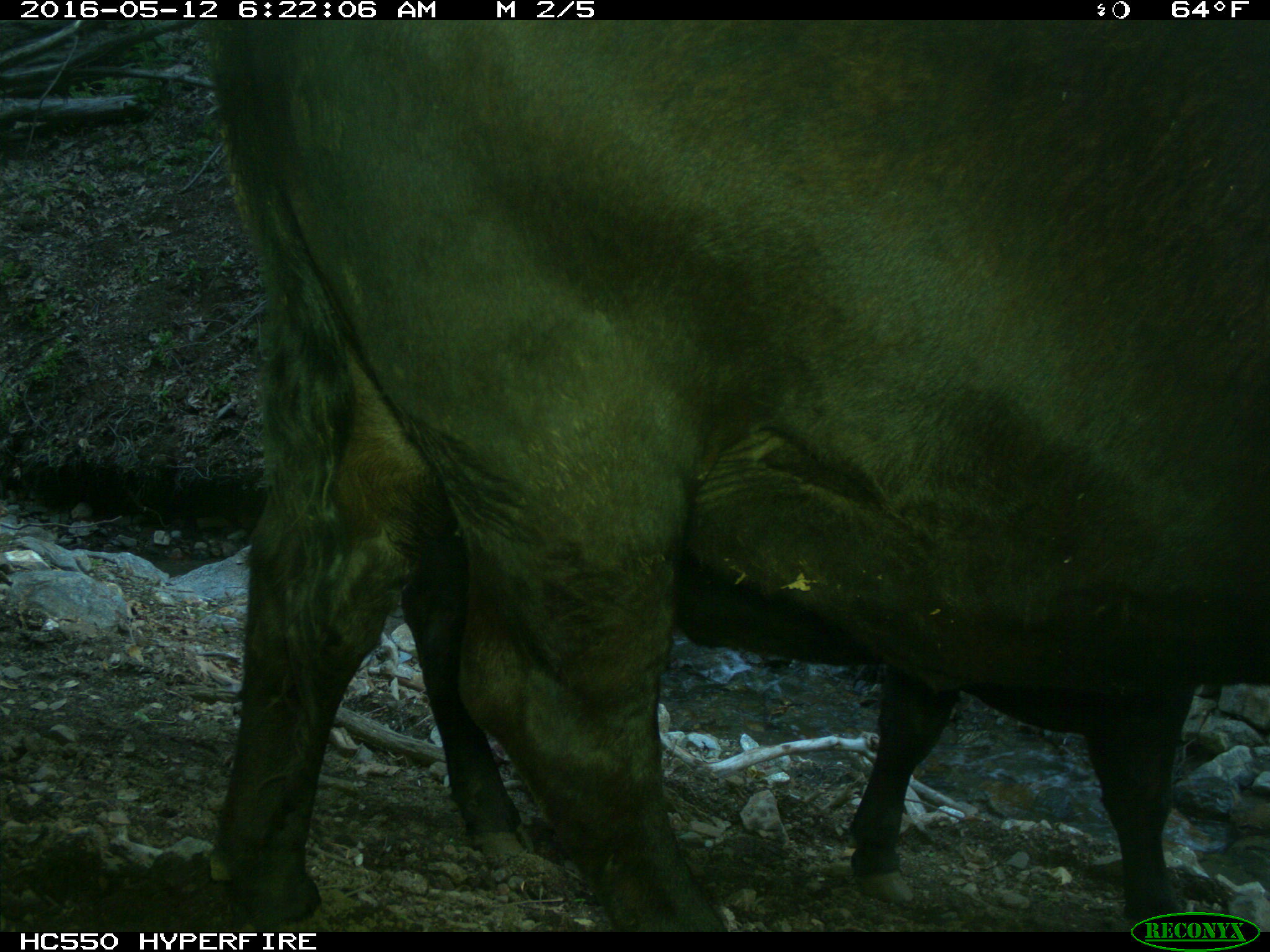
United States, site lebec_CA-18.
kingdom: Animalia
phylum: Chordata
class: Mammalia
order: Artiodactyla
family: Bovidae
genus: Bos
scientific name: Bos taurus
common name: domestic cow